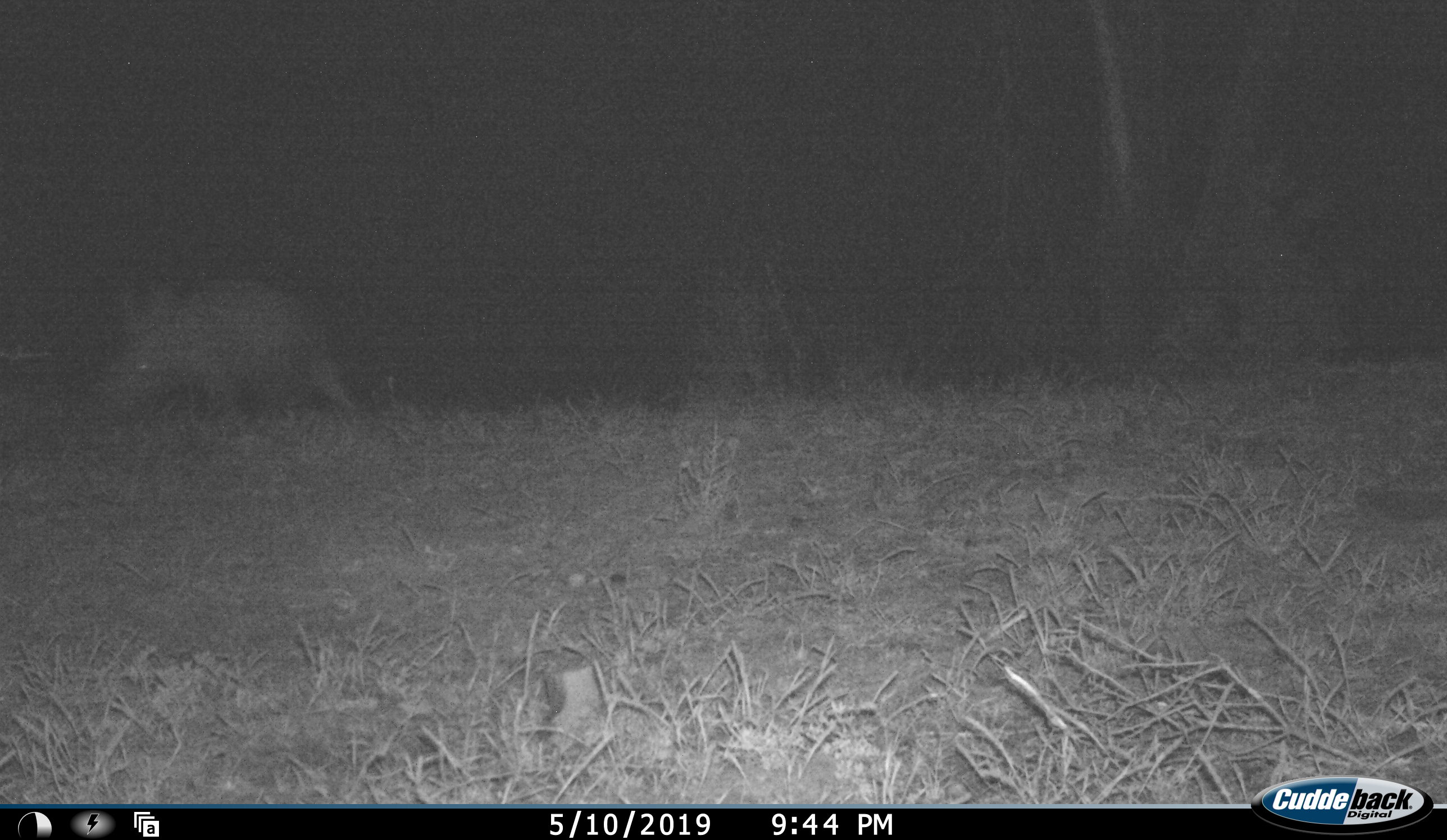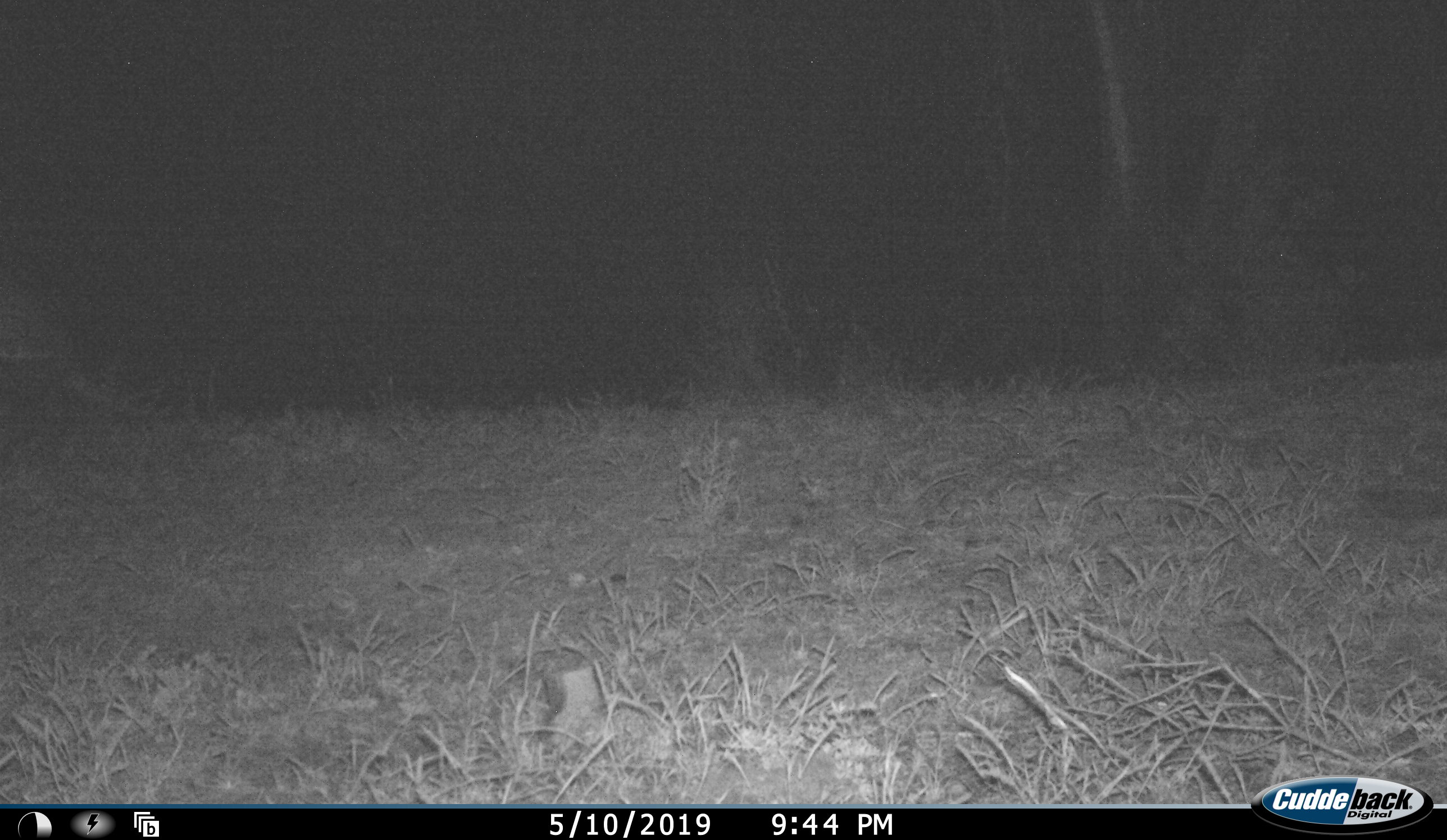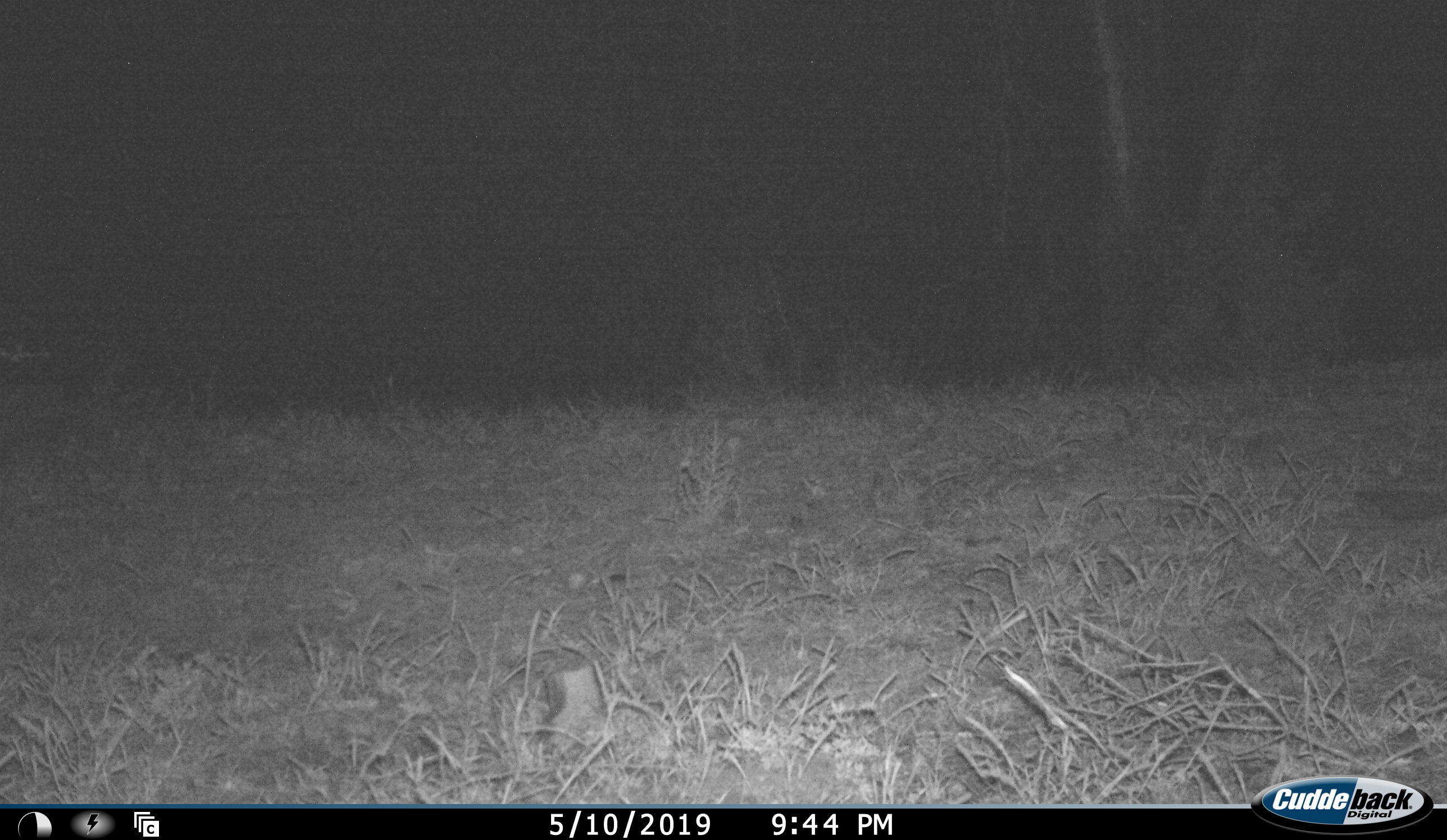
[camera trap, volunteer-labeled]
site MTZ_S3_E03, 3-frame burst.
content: unidentified animal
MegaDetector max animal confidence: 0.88